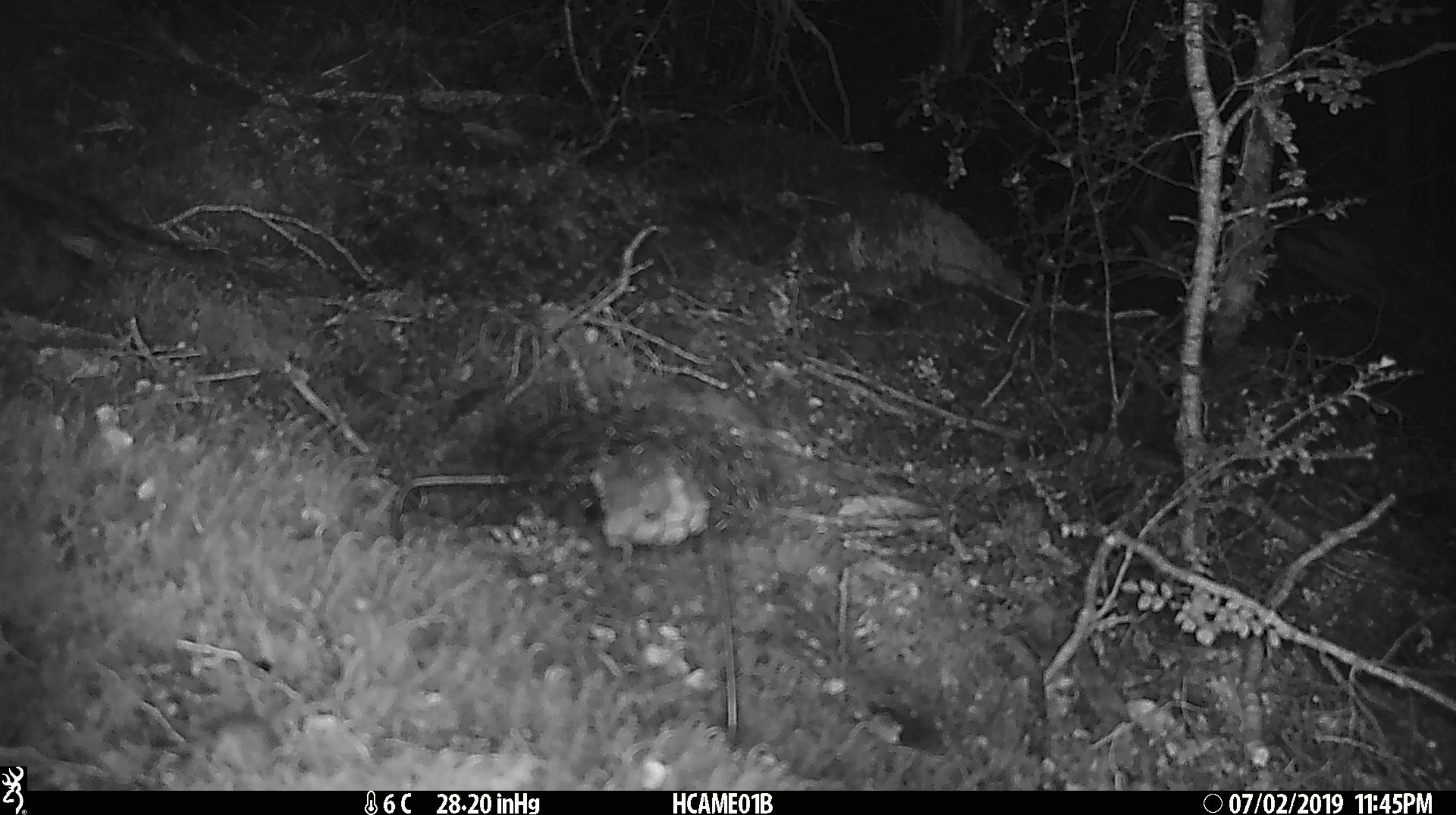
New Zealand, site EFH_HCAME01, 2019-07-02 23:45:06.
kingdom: Animalia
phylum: Chordata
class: Mammalia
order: Rodentia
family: Muridae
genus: Mus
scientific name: Mus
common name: mouse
Mouse (Mus).